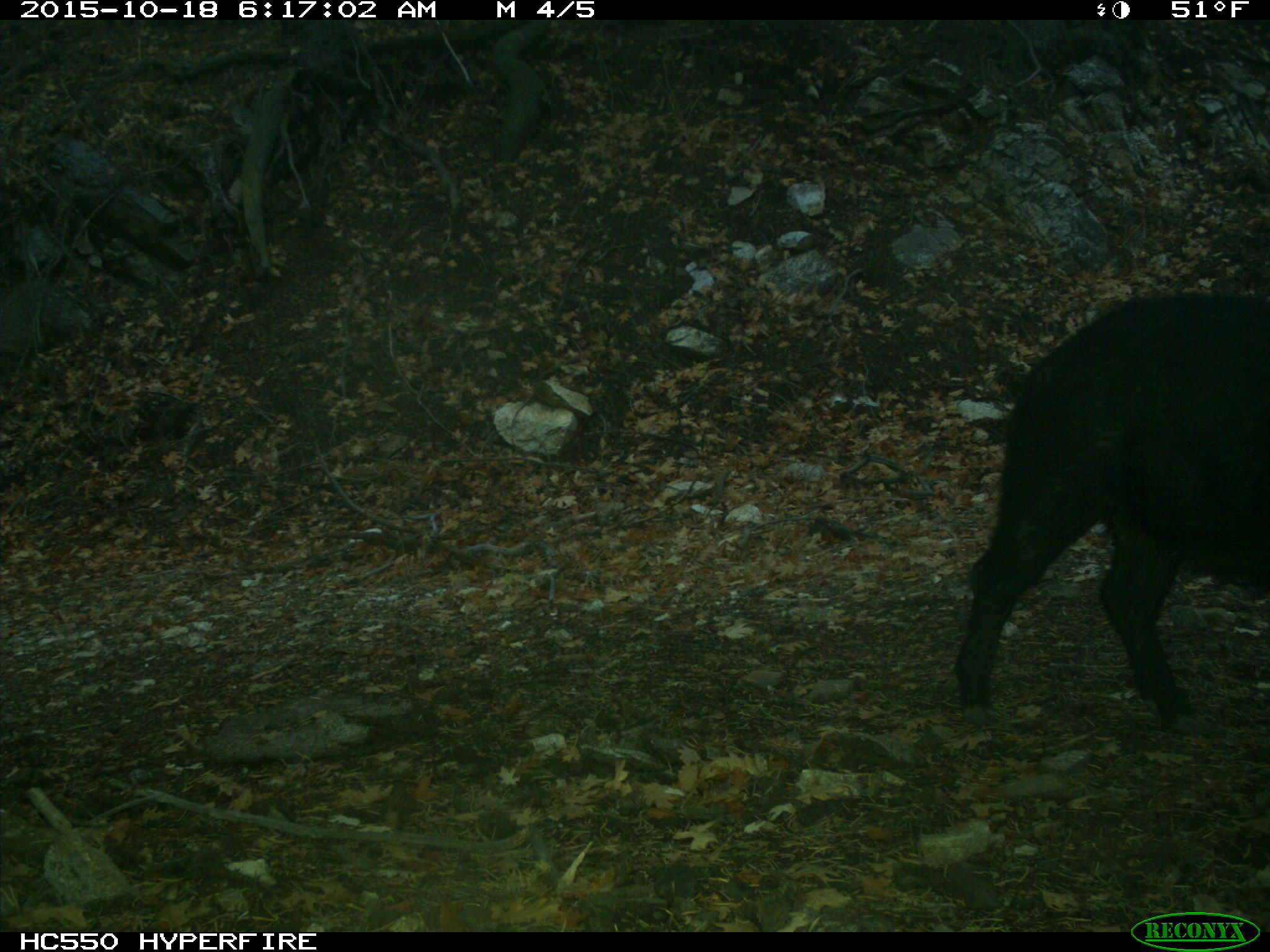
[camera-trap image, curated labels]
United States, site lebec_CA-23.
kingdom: Animalia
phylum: Chordata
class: Mammalia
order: Artiodactyla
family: Suidae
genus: Sus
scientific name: Sus scrofa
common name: wild boar